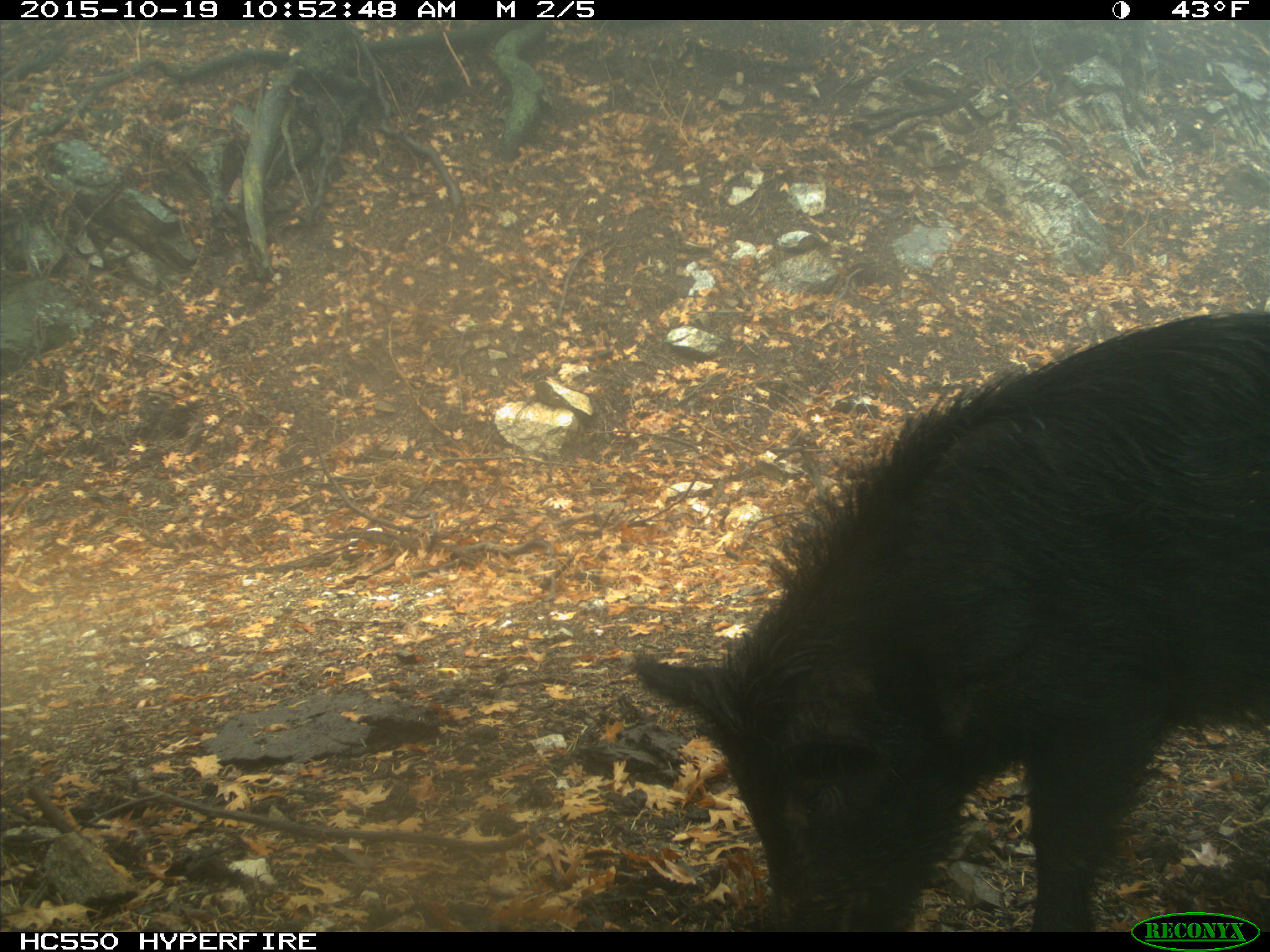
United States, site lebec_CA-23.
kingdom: Animalia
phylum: Chordata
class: Mammalia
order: Artiodactyla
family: Suidae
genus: Sus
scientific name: Sus scrofa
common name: wild boar